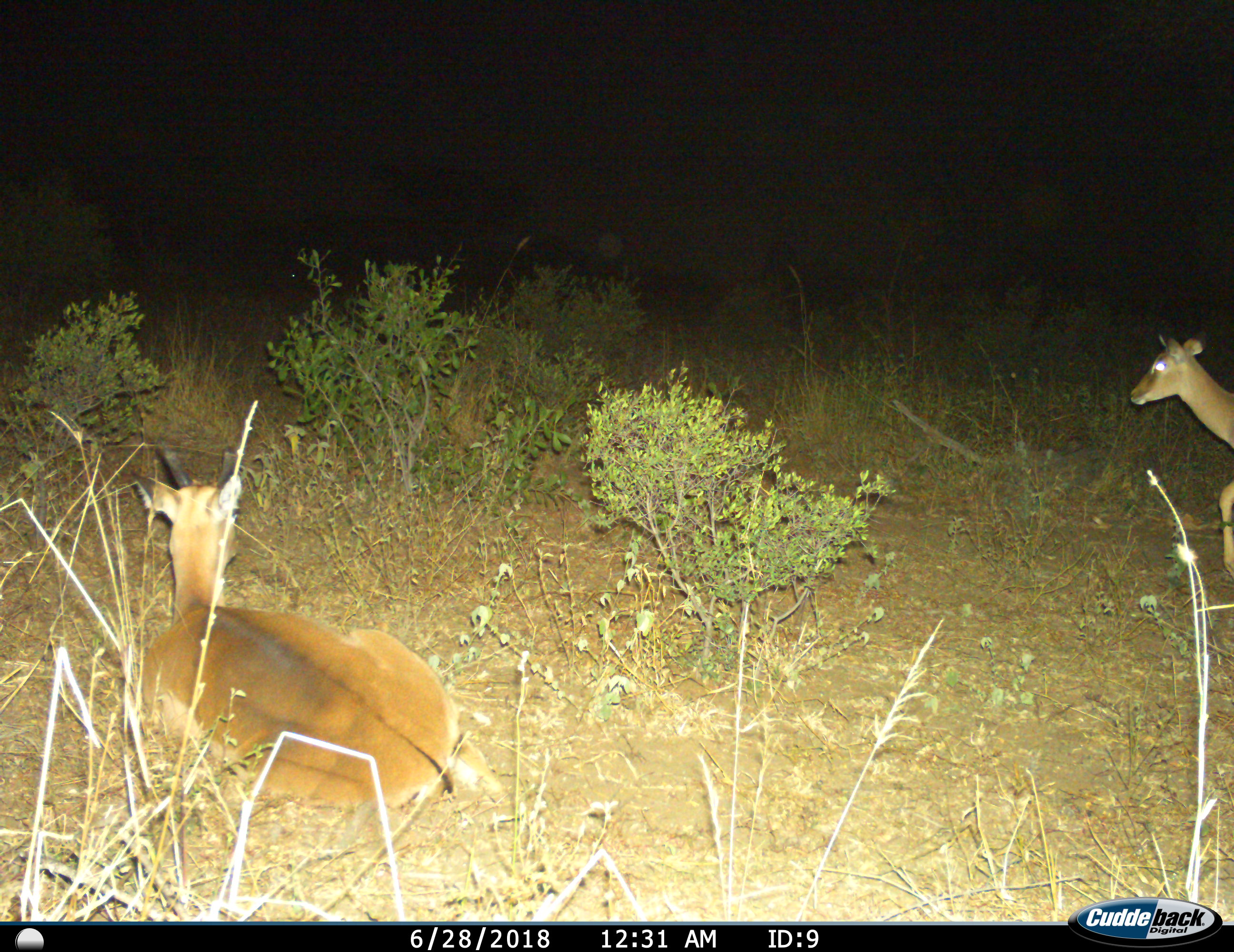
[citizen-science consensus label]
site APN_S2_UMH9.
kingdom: Animalia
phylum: Chordata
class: Mammalia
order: Artiodactyla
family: Bovidae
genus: Aepyceros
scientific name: Aepyceros melampus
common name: impala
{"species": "impala (Aepyceros melampus)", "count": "2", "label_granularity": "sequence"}